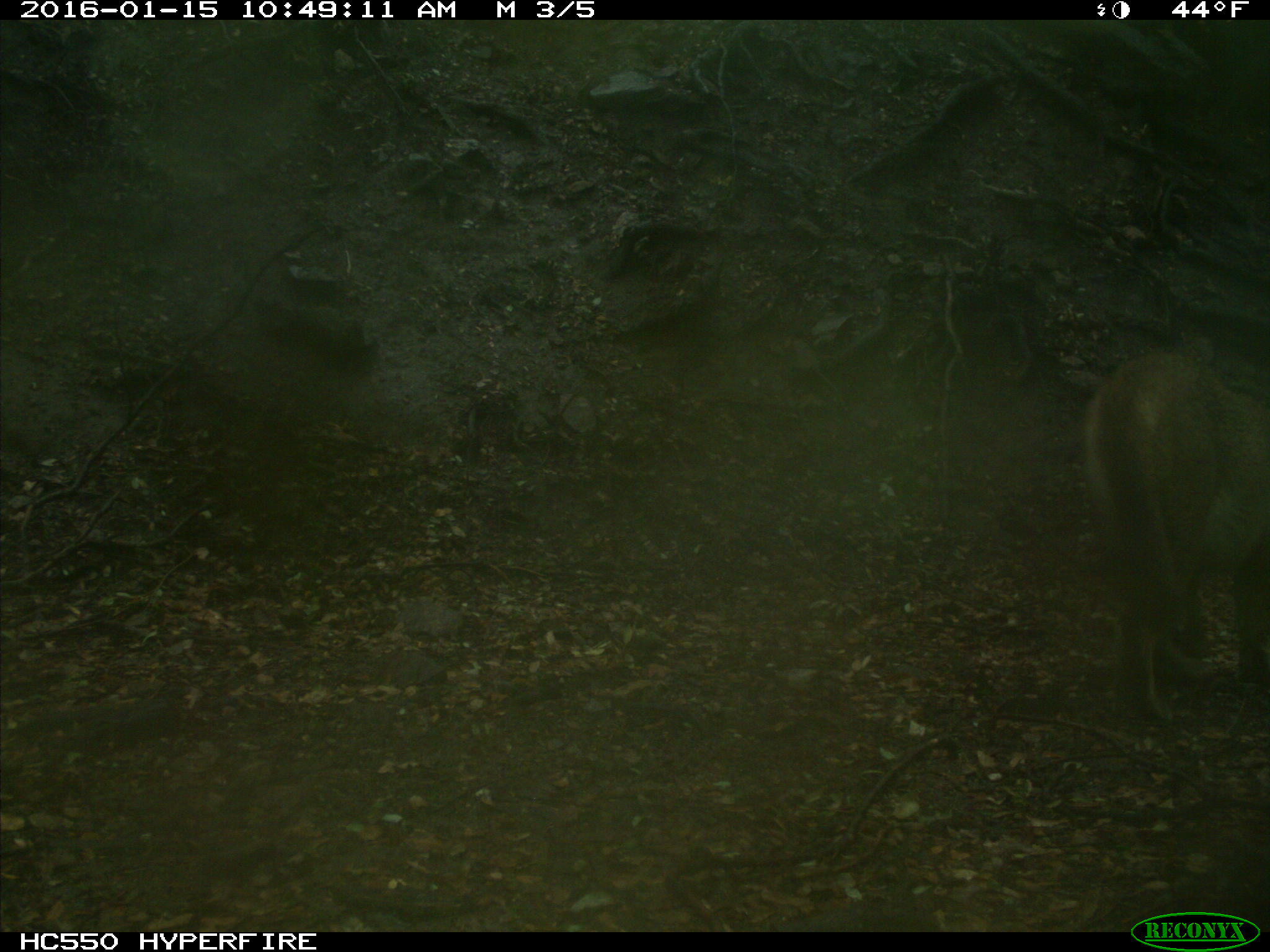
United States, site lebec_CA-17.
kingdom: Animalia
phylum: Chordata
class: Mammalia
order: Carnivora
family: Felidae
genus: Puma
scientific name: Puma concolor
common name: mountain lion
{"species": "Puma concolor (mountain lion)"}